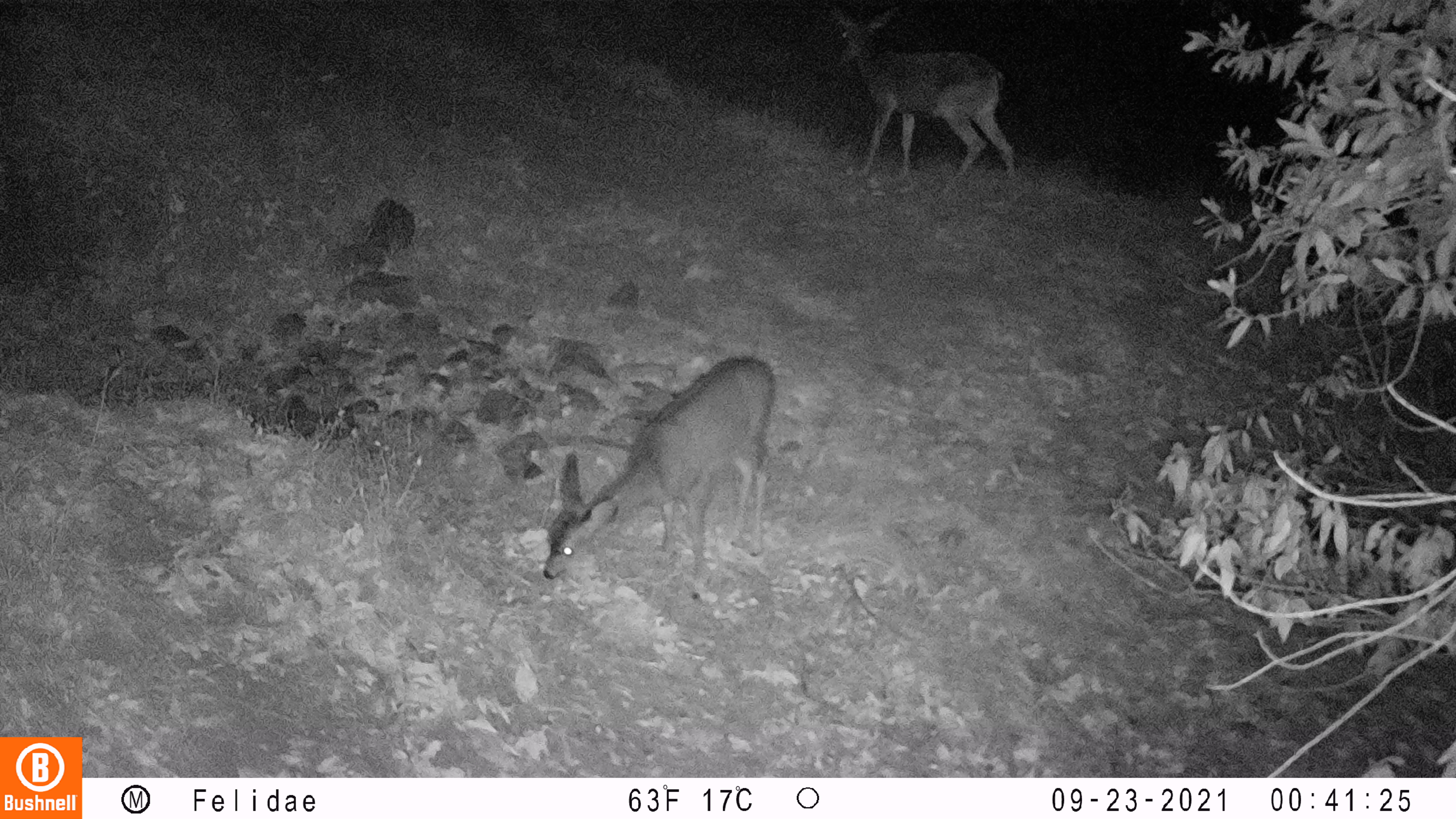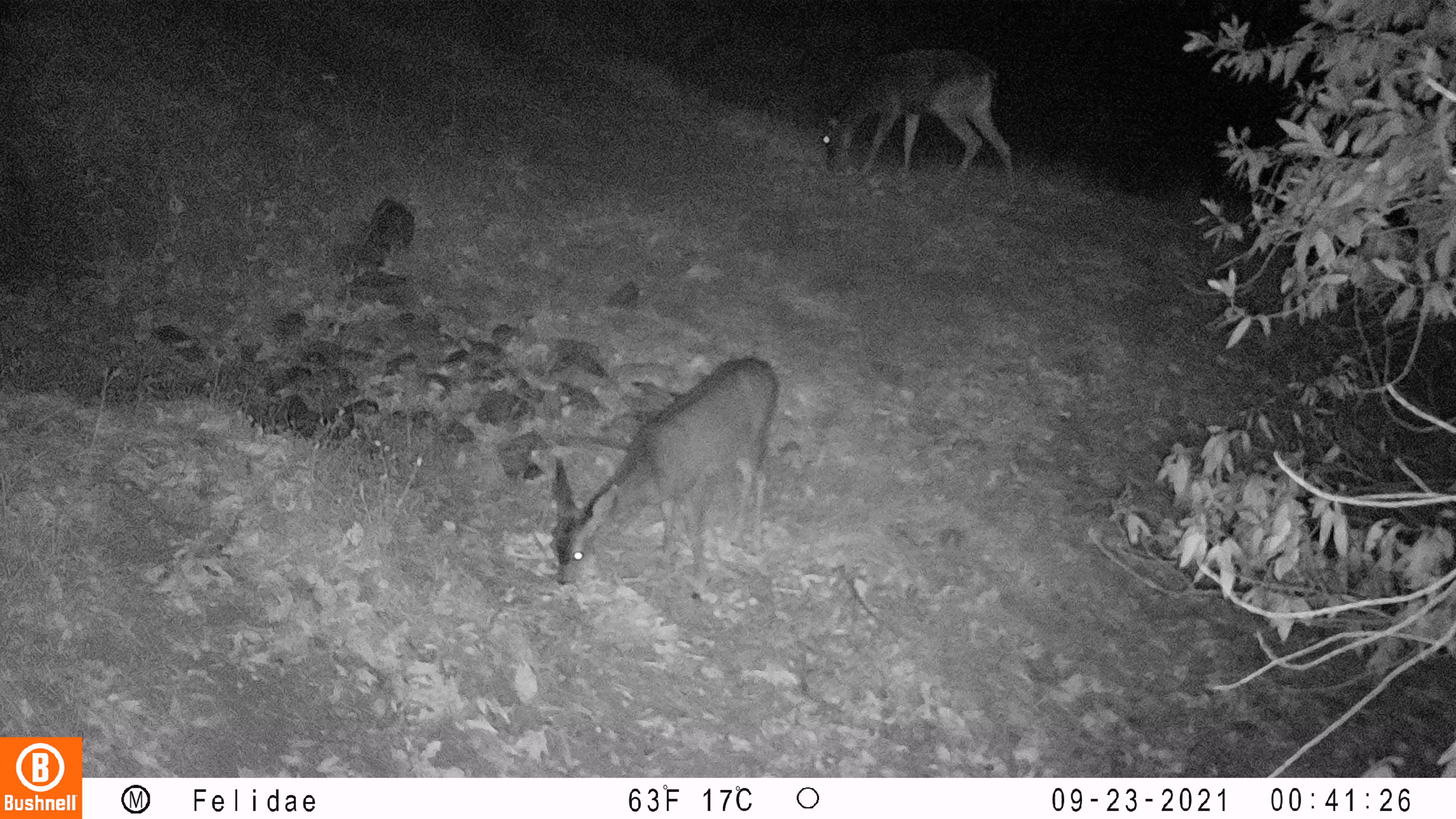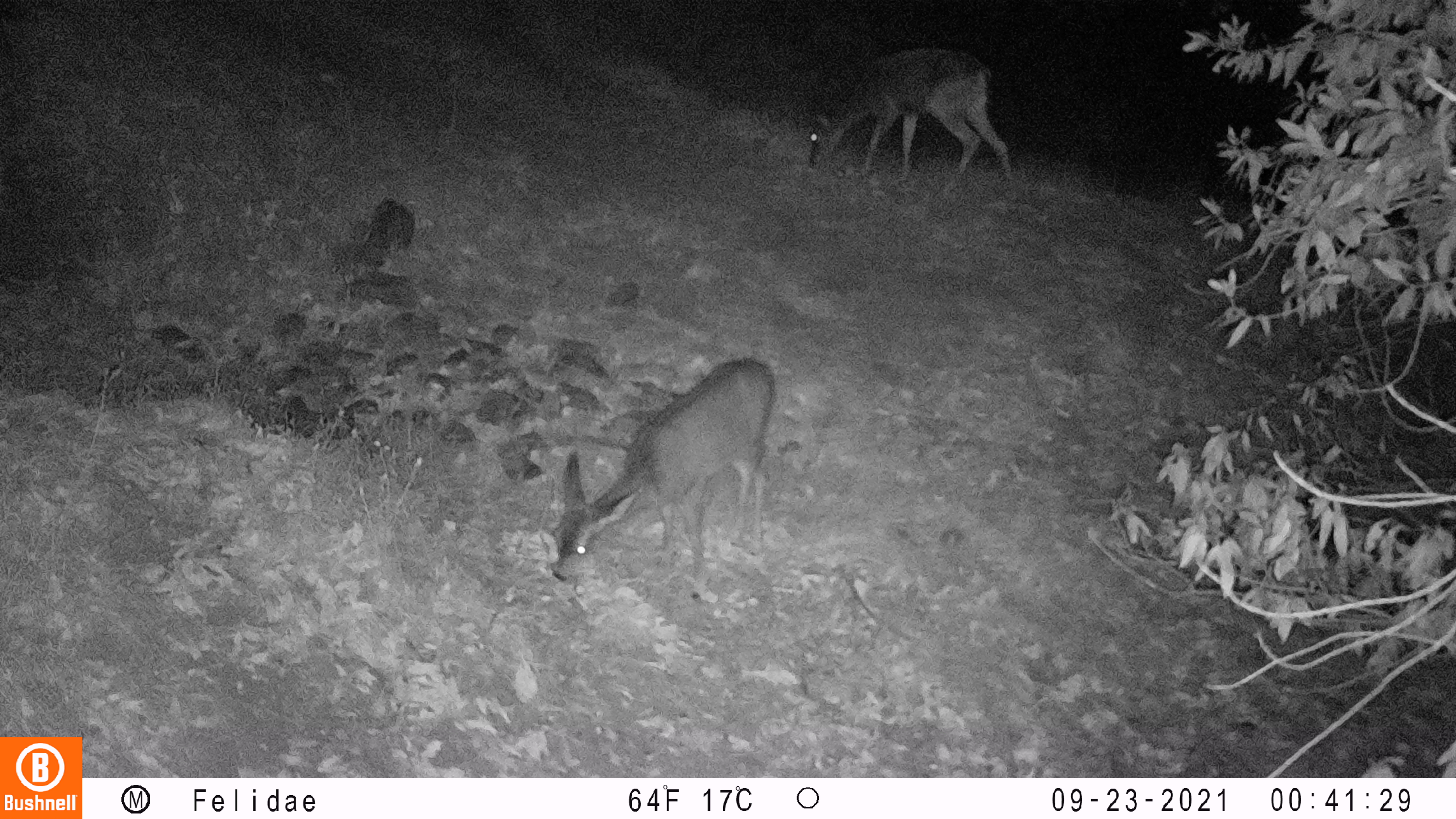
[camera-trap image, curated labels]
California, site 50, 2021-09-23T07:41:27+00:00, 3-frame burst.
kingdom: Animalia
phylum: Chordata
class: Mammalia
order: Artiodactyla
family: Cervidae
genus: Odocoileus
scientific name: Odocoileus hemionus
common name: mule deer